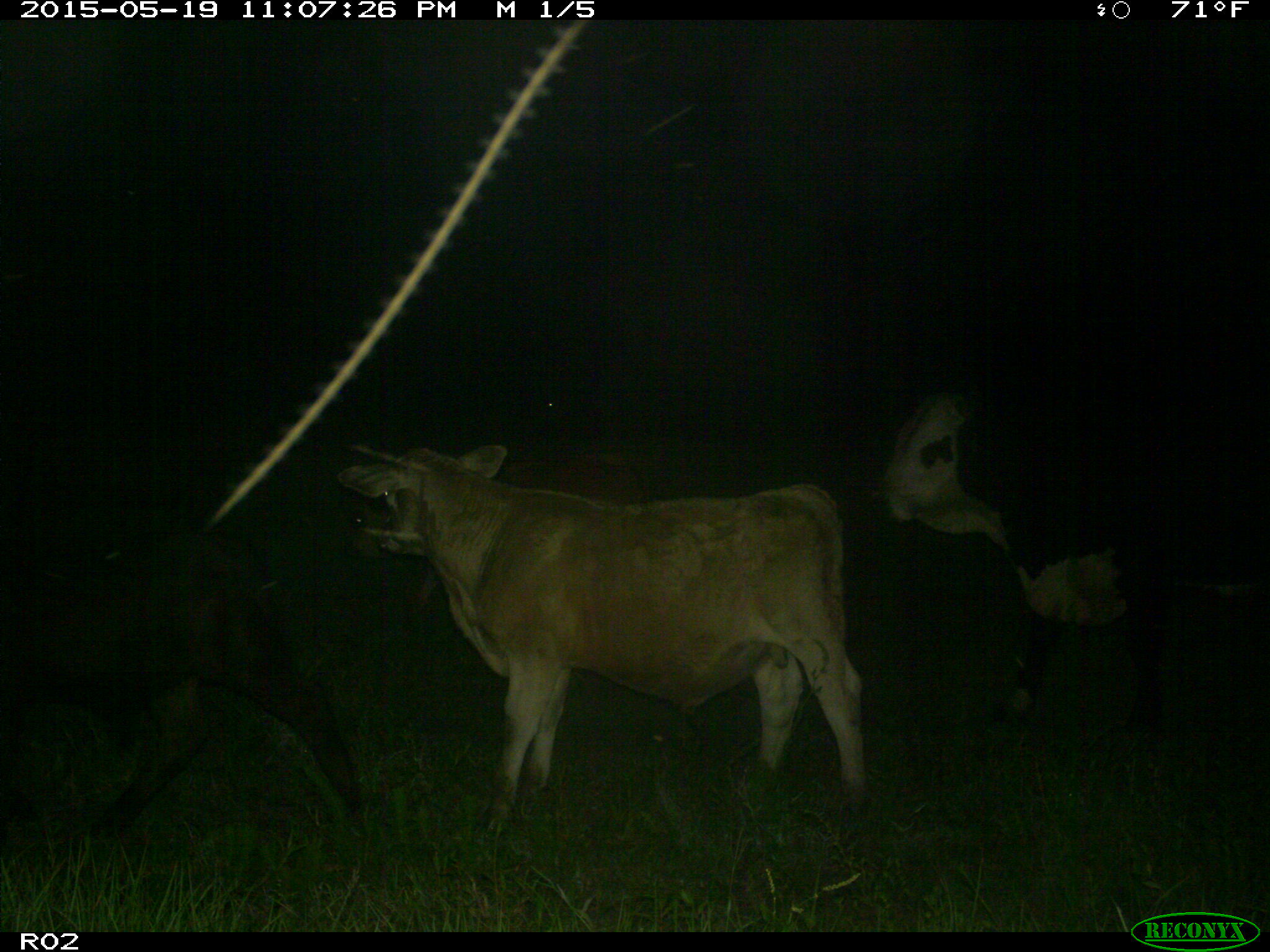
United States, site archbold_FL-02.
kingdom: Animalia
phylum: Chordata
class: Mammalia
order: Artiodactyla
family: Bovidae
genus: Bos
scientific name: Bos taurus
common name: domestic cow